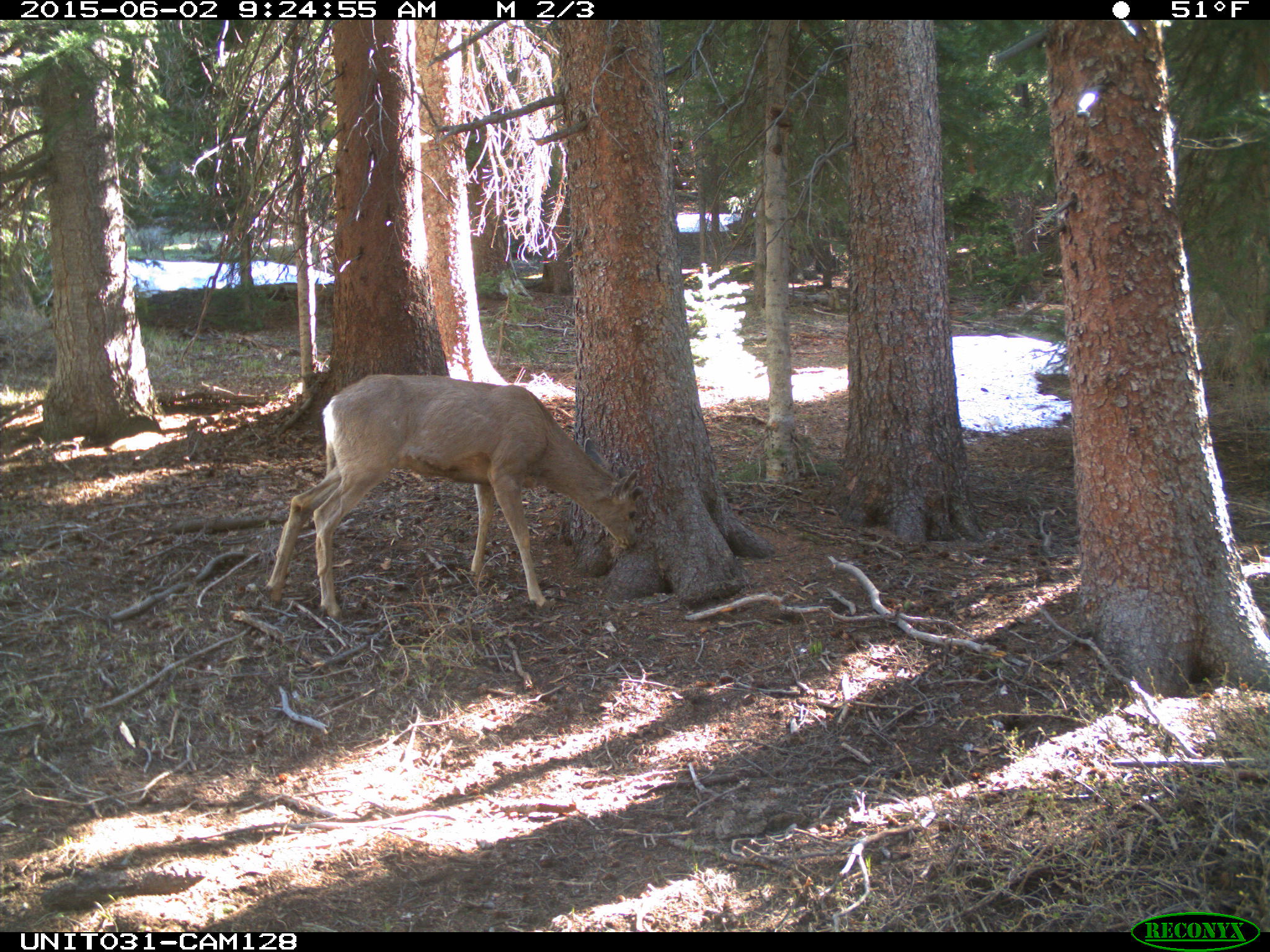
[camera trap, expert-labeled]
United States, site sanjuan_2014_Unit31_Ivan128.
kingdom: Animalia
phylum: Chordata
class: Mammalia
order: Artiodactyla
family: Cervidae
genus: Odocoileus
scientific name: Odocoileus hemionus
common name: mule deer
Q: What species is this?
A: Odocoileus hemionus (mule deer).